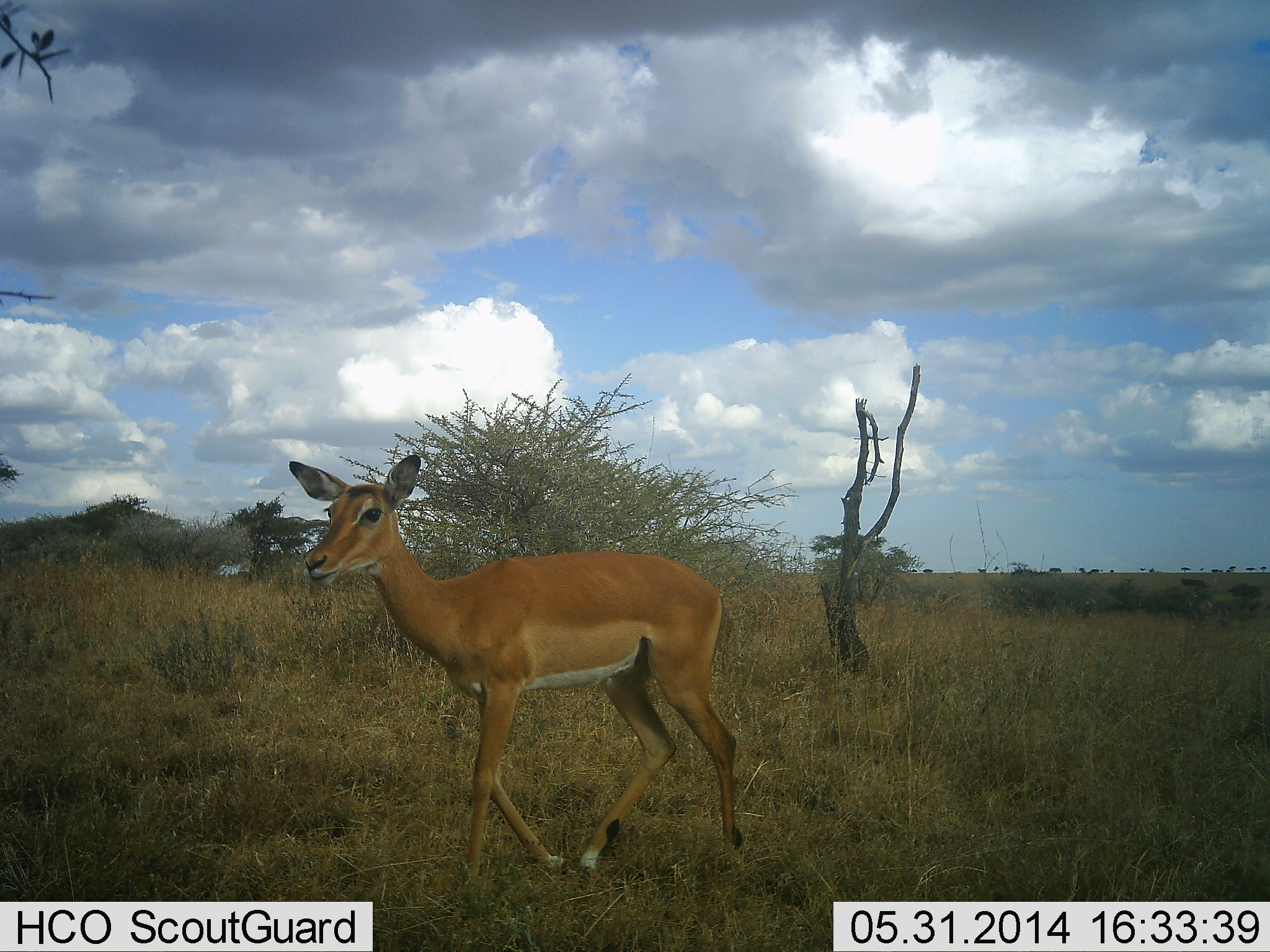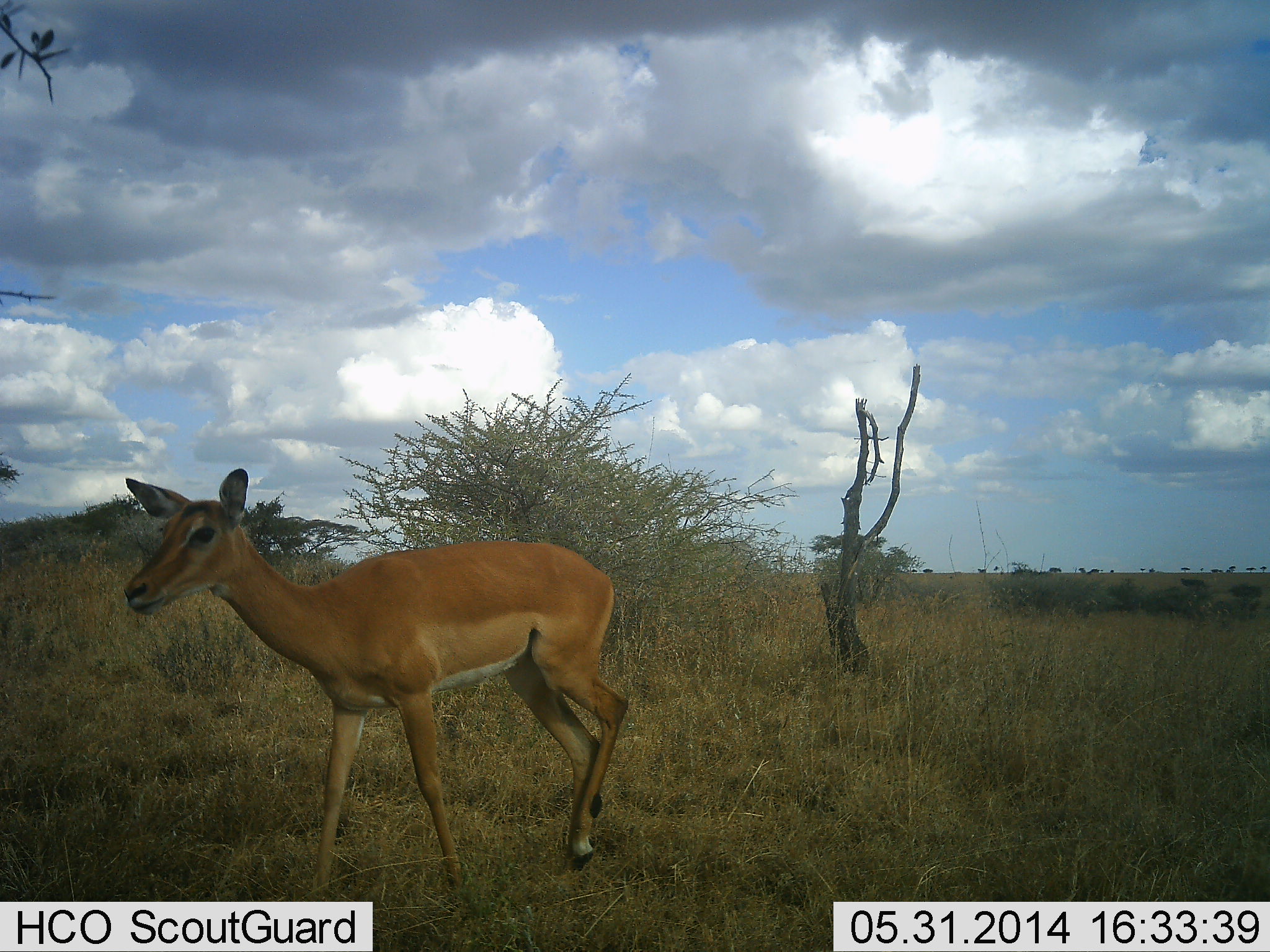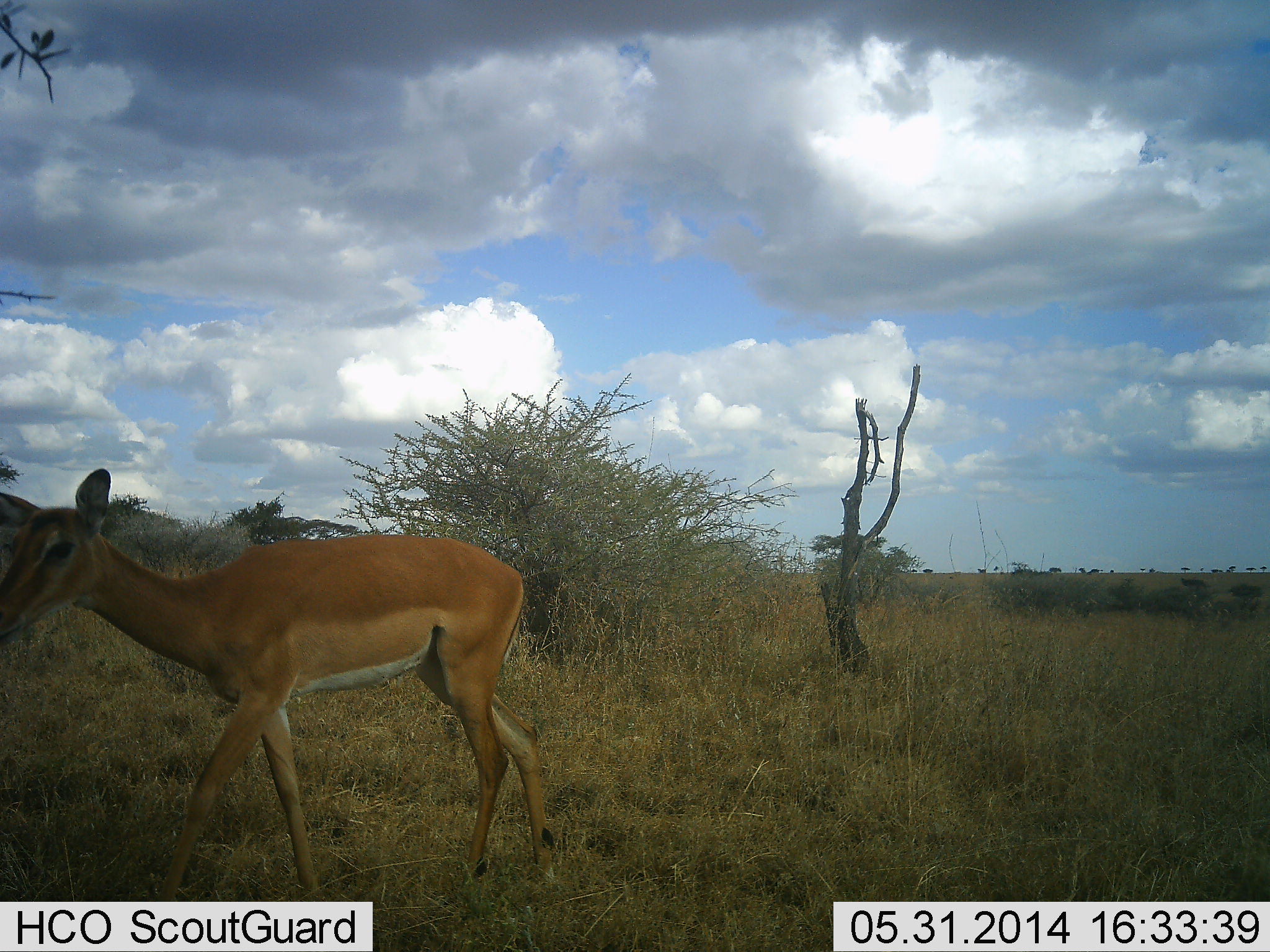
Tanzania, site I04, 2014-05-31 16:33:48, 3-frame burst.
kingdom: Animalia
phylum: Chordata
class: Mammalia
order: Artiodactyla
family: Bovidae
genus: Aepyceros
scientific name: Aepyceros melampus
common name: impala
Impala (Aepyceros melampus), count 1. Behavior (volunteer vote fractions): standing 0%, resting 0%, moving 100%, interacting 0%. Young present (vote fraction): 0%. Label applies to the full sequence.